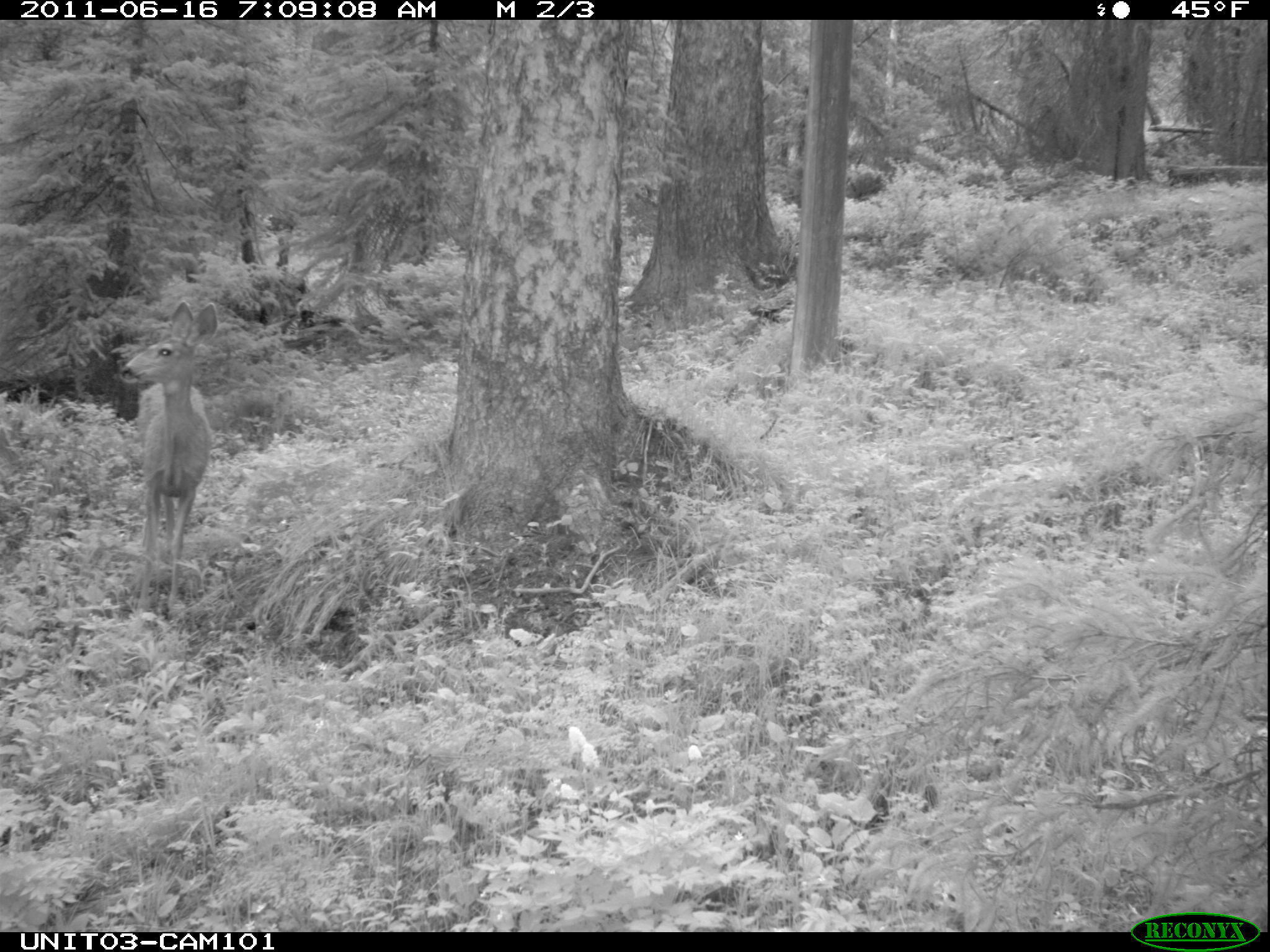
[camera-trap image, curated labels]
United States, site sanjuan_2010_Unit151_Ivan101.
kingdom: Animalia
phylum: Chordata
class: Mammalia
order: Artiodactyla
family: Cervidae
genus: Odocoileus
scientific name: Odocoileus hemionus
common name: mule deer